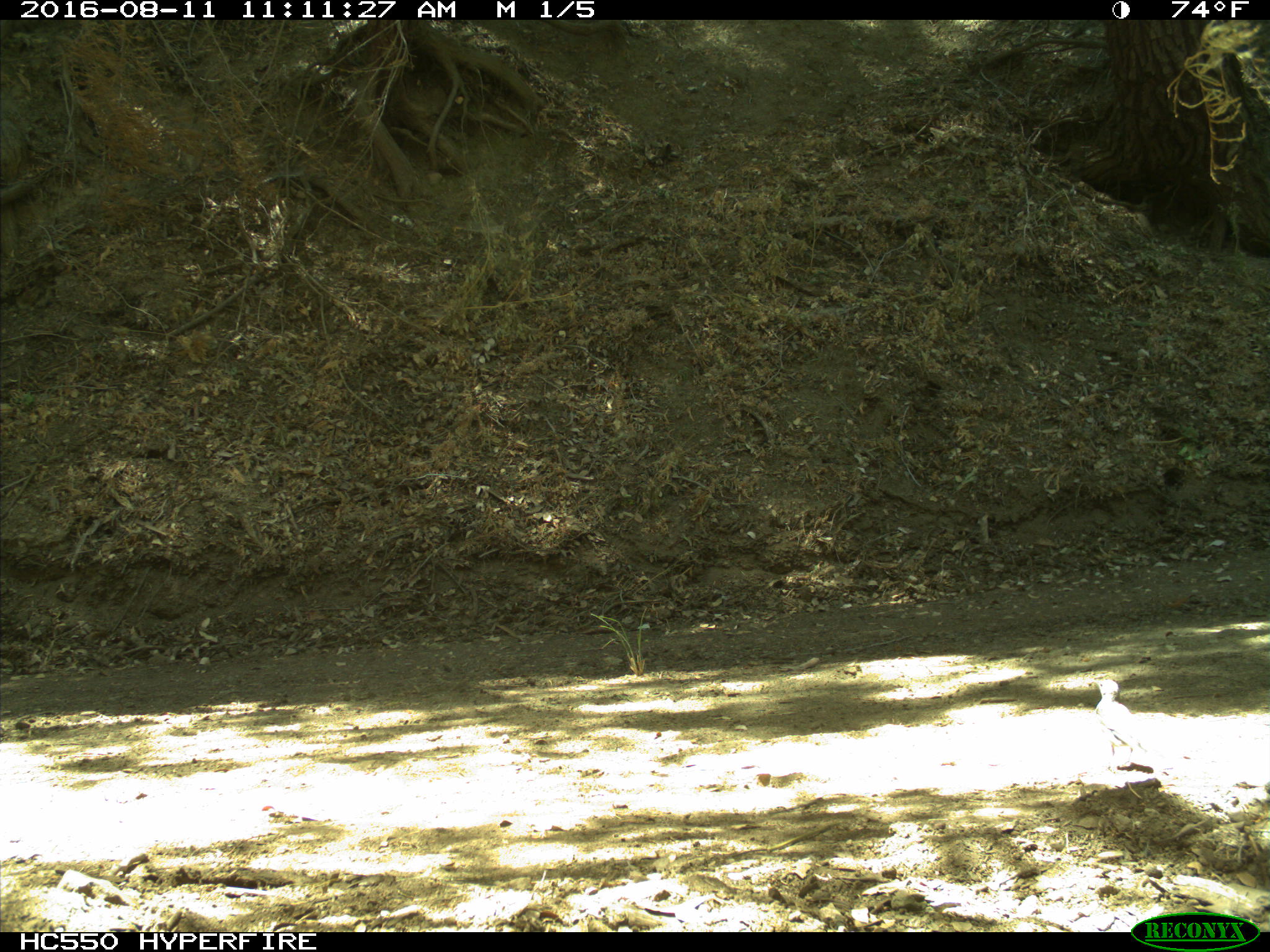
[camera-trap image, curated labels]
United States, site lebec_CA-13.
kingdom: Animalia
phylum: Chordata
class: Aves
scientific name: Aves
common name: birds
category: unidentified bird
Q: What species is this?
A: Unidentified bird (birds) (Aves).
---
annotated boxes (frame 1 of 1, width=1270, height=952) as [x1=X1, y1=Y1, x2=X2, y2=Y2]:
animal: [x1=1090, y1=676, x2=1176, y2=775]